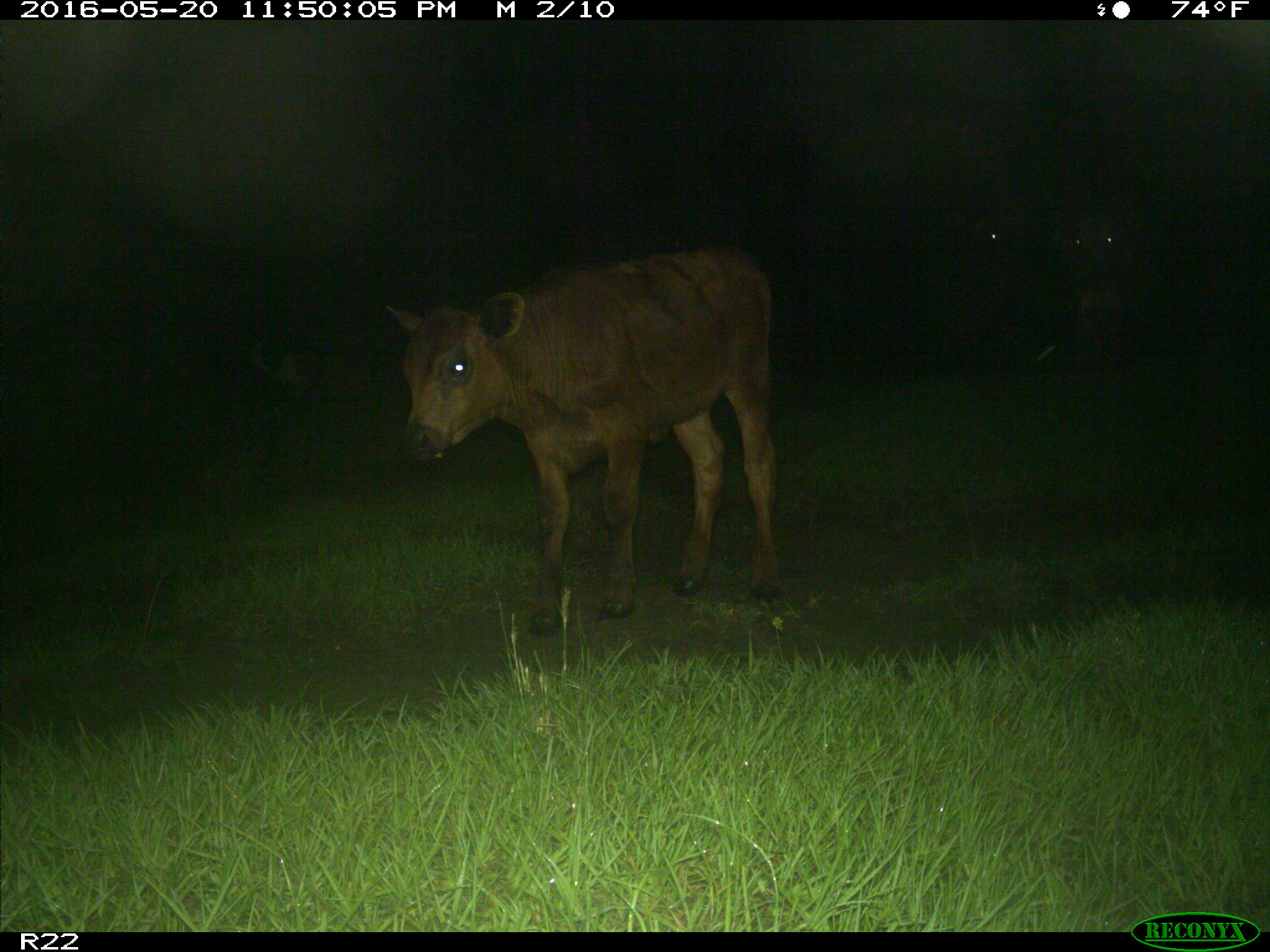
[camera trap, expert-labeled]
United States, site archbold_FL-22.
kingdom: Animalia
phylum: Chordata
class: Mammalia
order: Artiodactyla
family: Bovidae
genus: Bos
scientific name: Bos taurus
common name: domestic cow